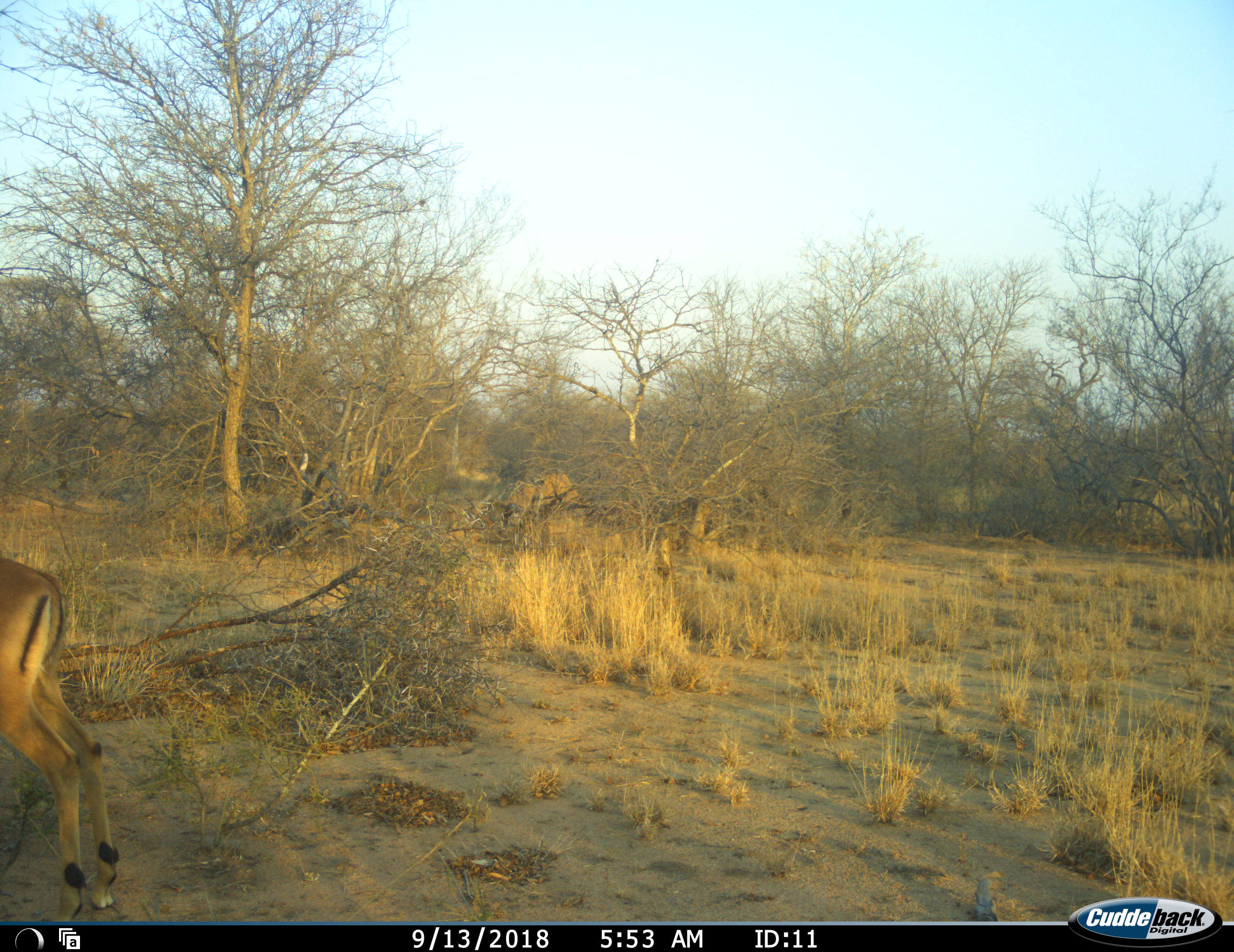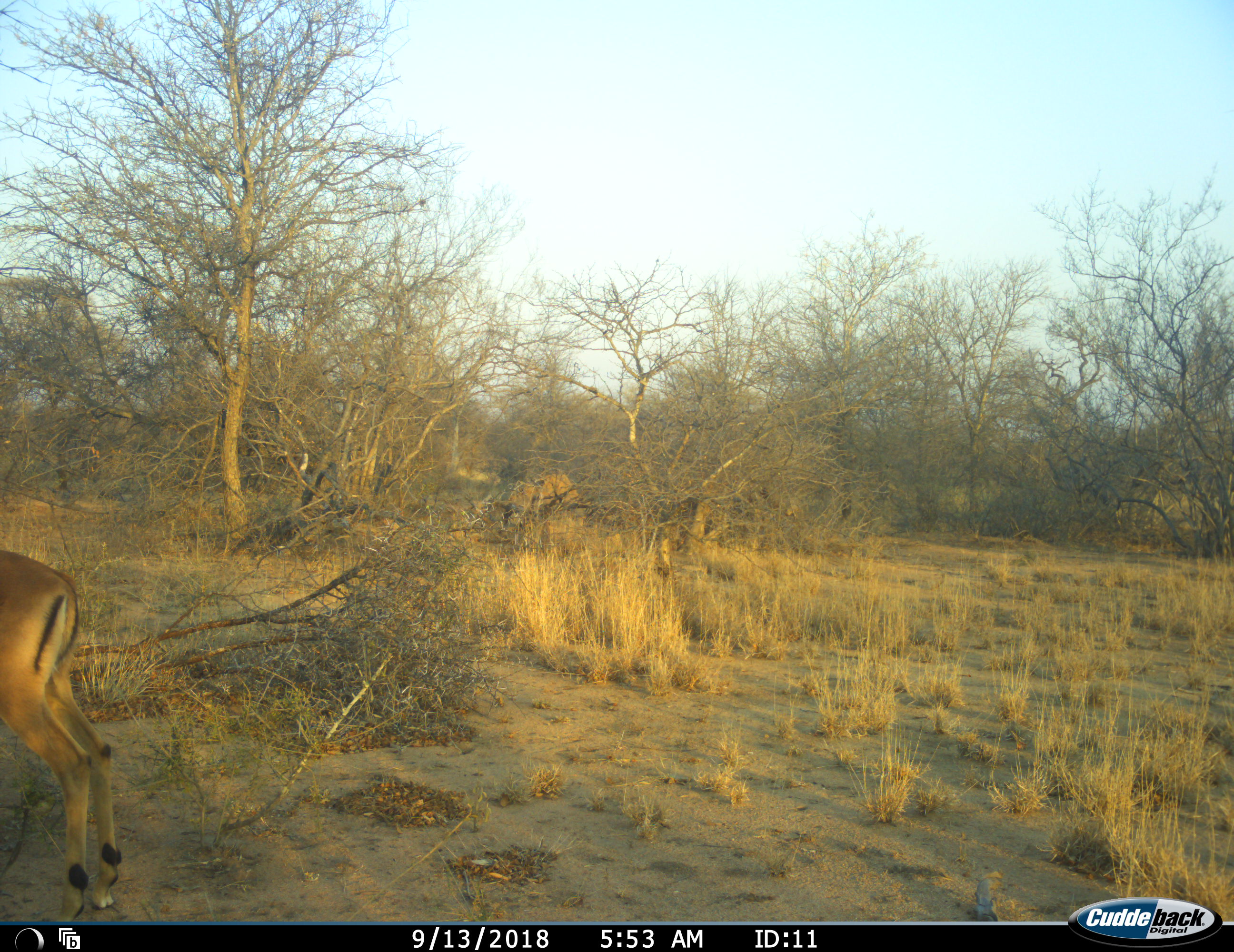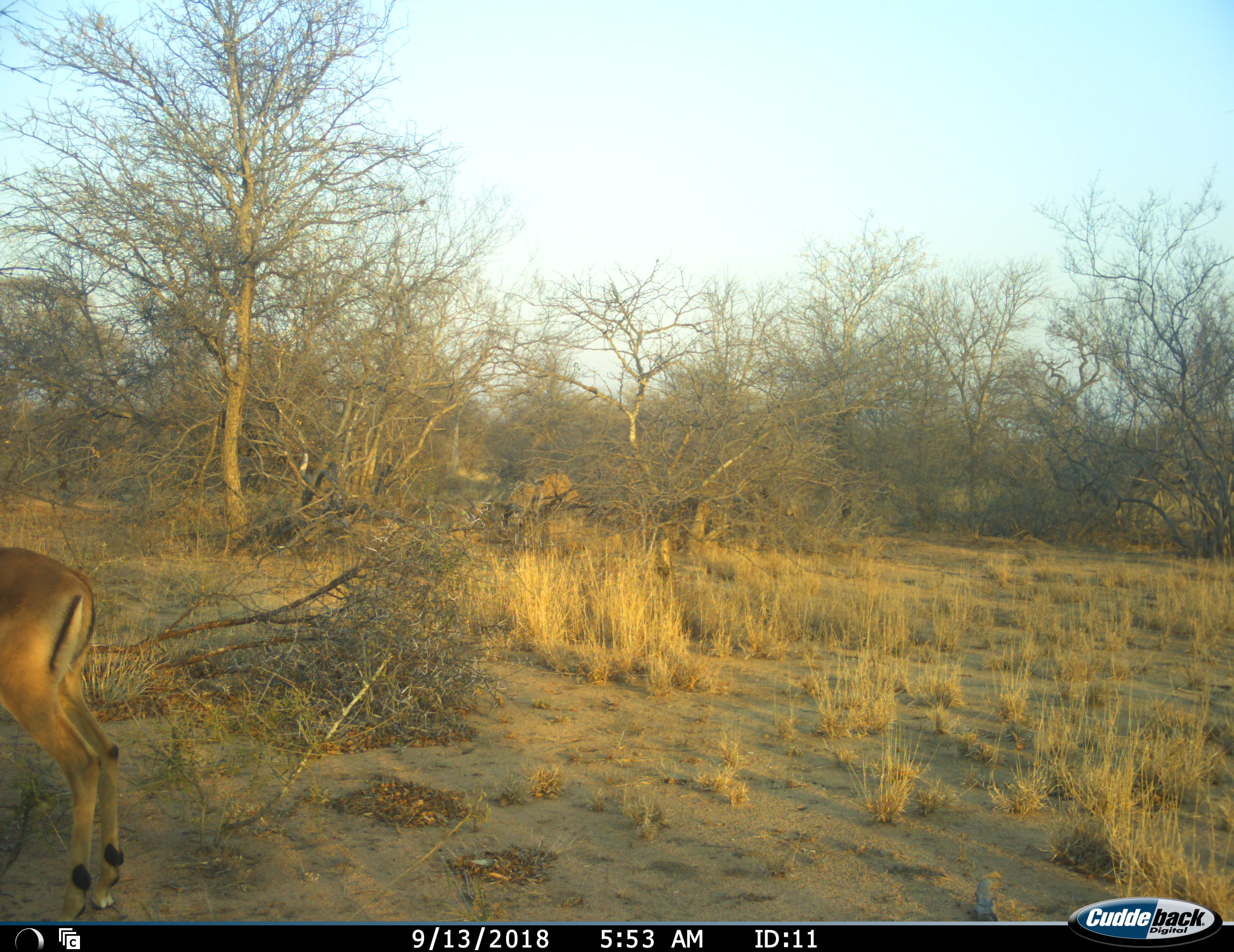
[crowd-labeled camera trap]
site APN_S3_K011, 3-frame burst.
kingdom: Animalia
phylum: Chordata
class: Mammalia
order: Artiodactyla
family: Bovidae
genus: Aepyceros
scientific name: Aepyceros melampus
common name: impala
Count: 1.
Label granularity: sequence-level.